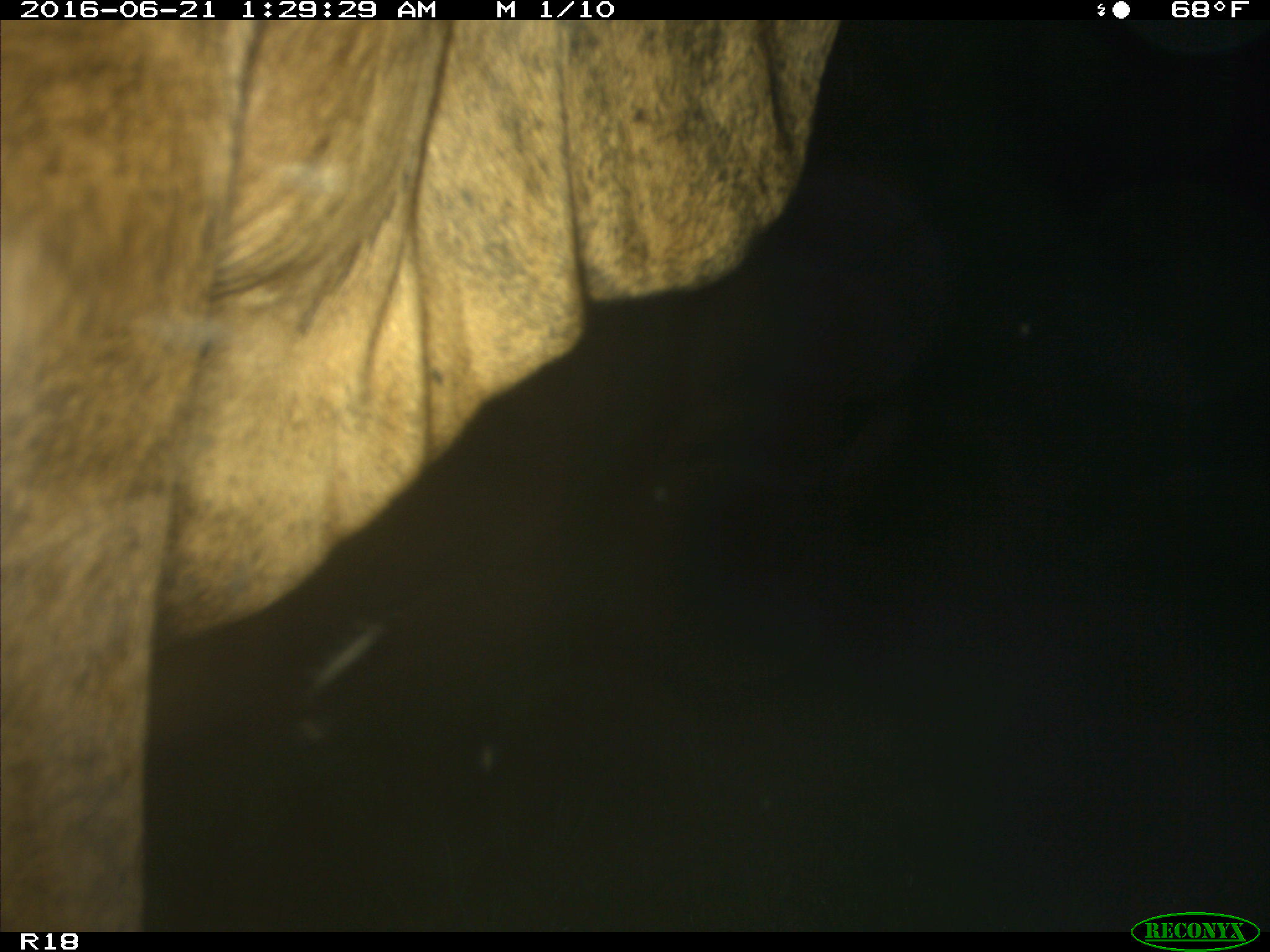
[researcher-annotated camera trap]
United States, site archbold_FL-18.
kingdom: Animalia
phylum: Chordata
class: Mammalia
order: Artiodactyla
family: Bovidae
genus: Bos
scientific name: Bos taurus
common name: domestic cow